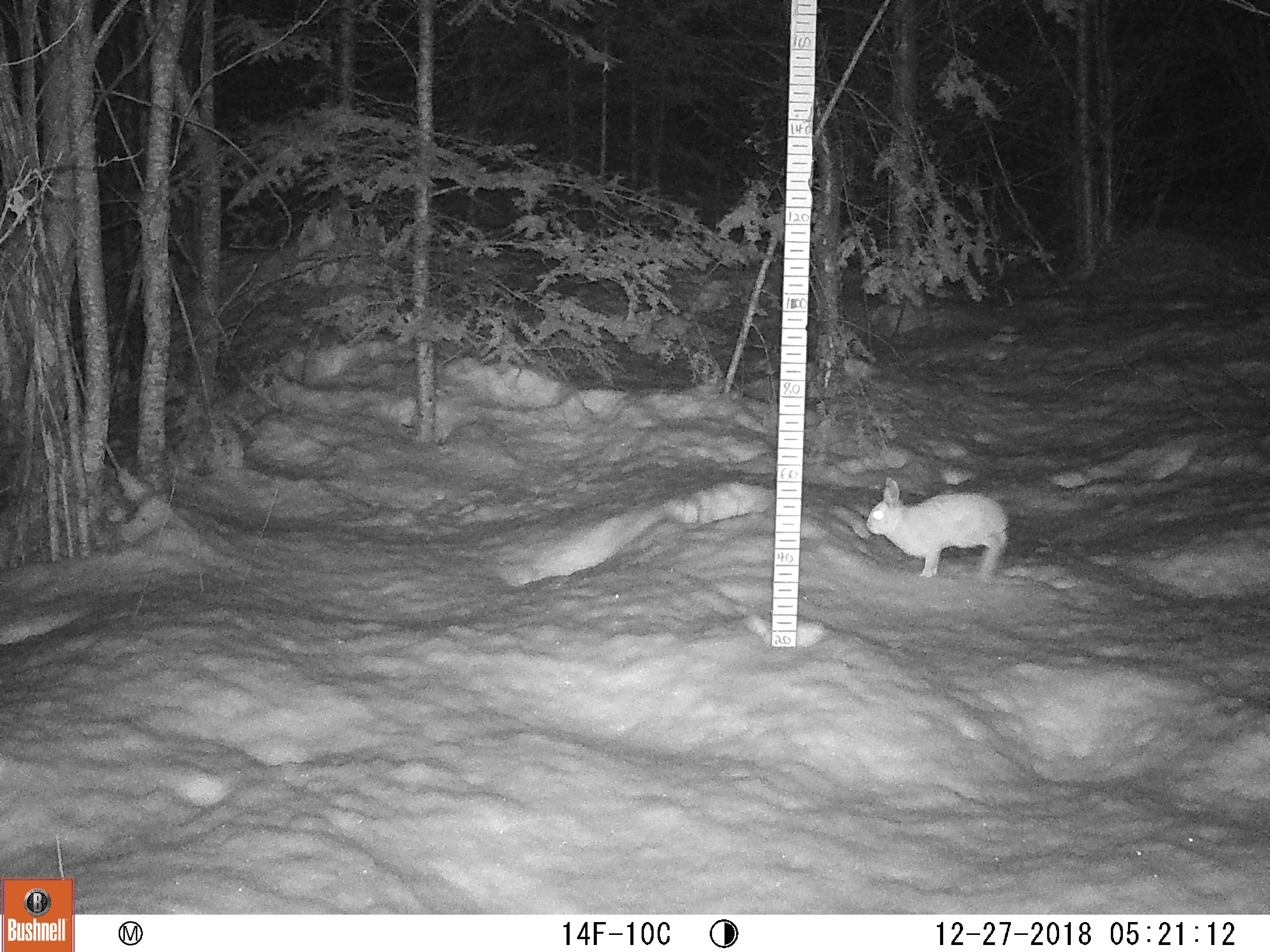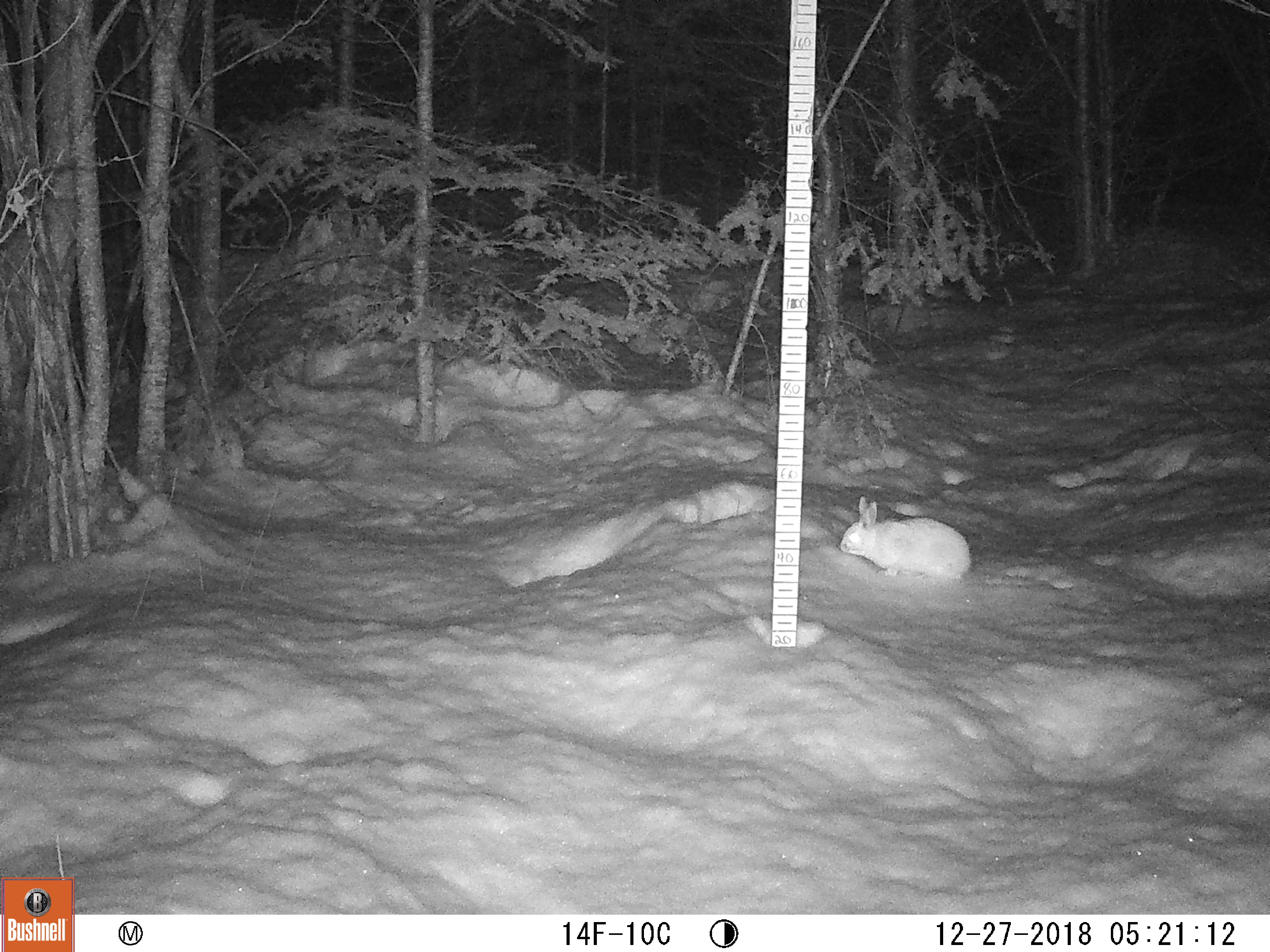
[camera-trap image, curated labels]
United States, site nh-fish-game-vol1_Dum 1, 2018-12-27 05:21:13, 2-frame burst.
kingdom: Animalia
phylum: Chordata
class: Mammalia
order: Lagomorpha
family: Leporidae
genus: Lepus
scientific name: Lepus americanus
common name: snowshoe hare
Snowshoe hare (Lepus americanus).